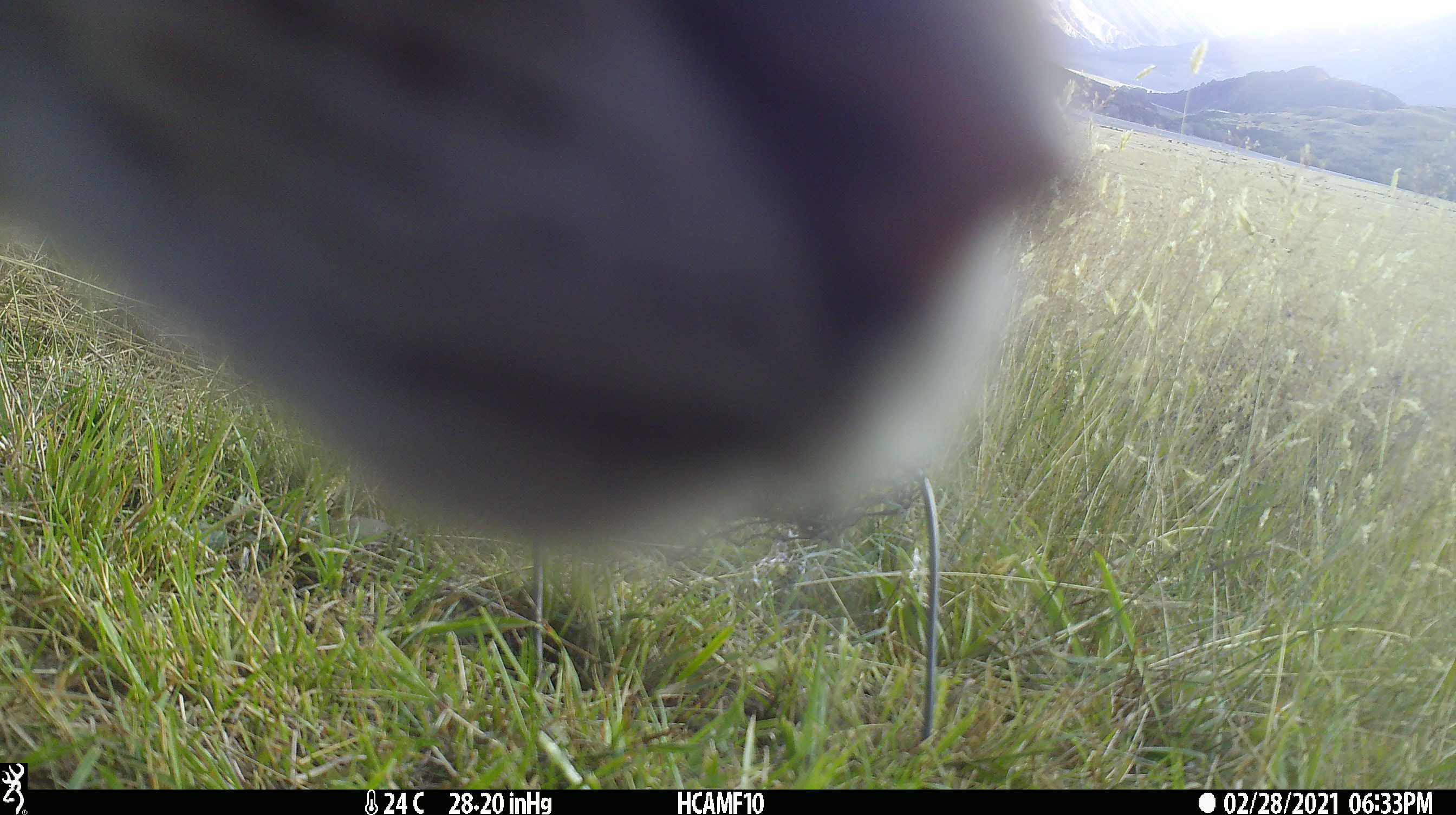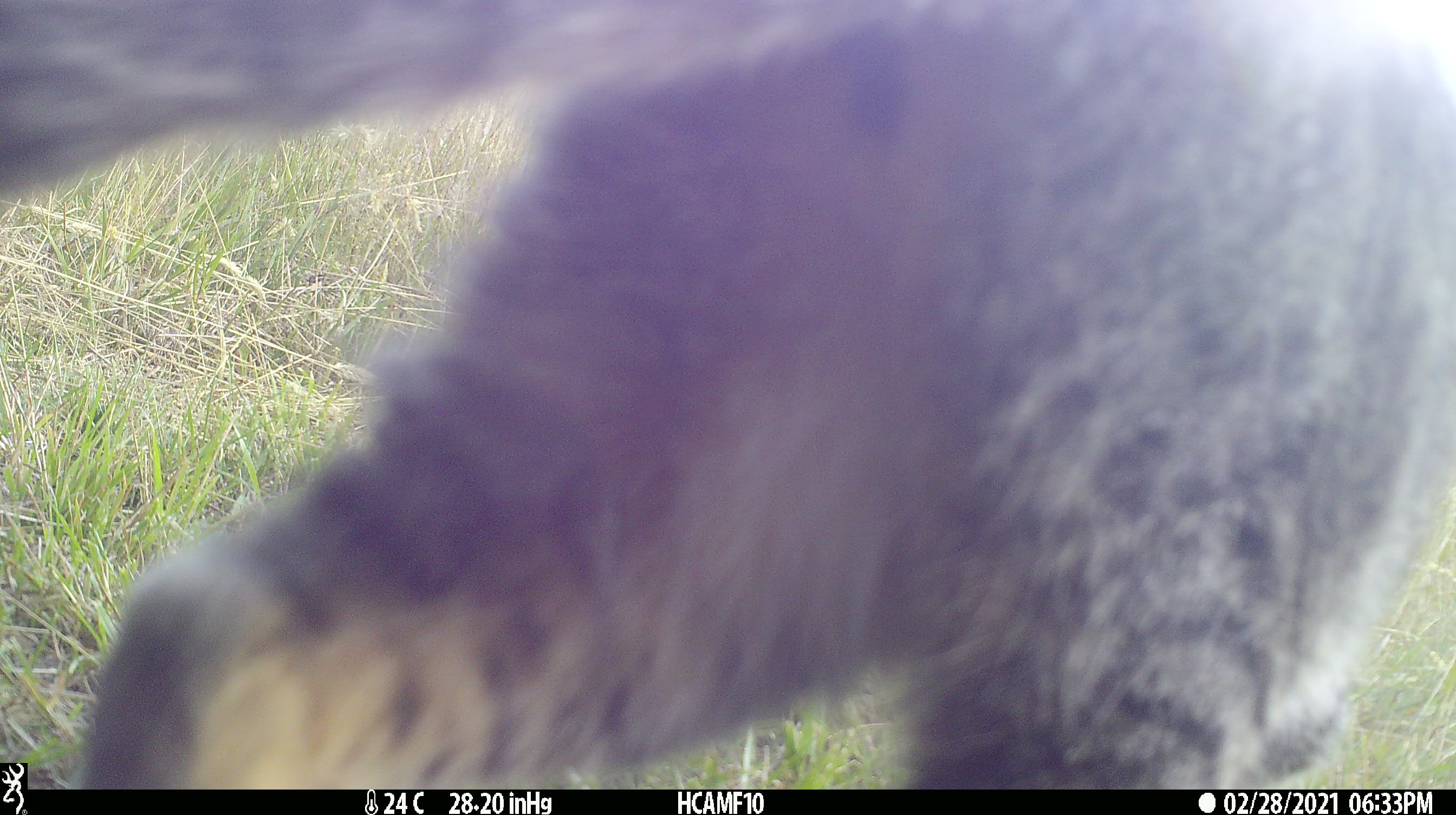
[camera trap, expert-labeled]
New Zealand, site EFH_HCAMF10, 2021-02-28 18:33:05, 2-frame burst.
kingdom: Animalia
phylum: Chordata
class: Mammalia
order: Carnivora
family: Felidae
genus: Felis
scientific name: Felis catus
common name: domestic cat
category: cat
Cat (domestic cat) (Felis catus).